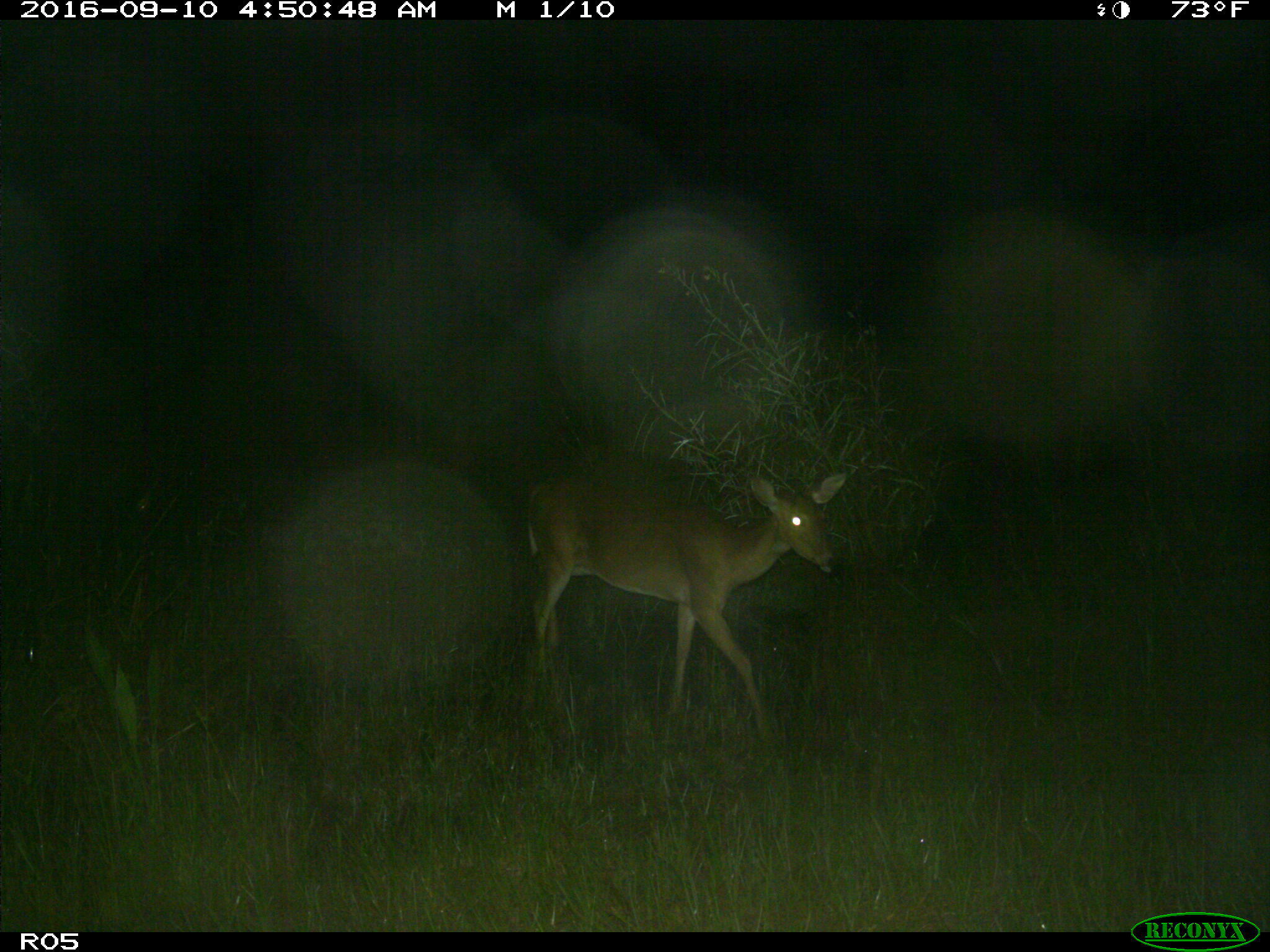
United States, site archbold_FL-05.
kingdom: Animalia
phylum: Chordata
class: Mammalia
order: Artiodactyla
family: Cervidae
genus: Odocoileus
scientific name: Odocoileus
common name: deer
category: unidentified deer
Unidentified deer (deer) (Odocoileus).